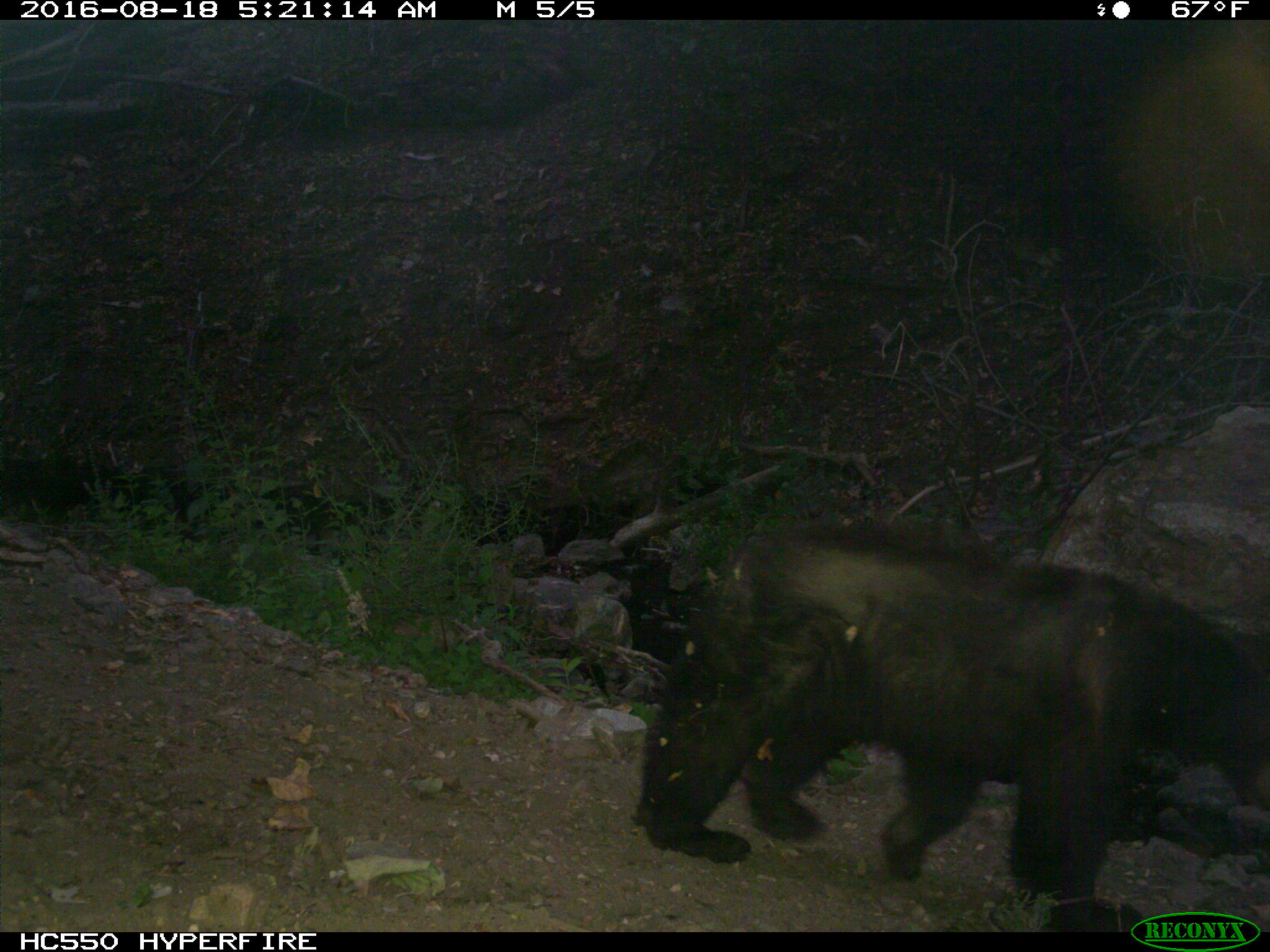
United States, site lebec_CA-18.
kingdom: Animalia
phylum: Chordata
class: Mammalia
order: Carnivora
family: Ursidae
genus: Ursus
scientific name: Ursus americanus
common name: american black bear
Ursus americanus (american black bear).